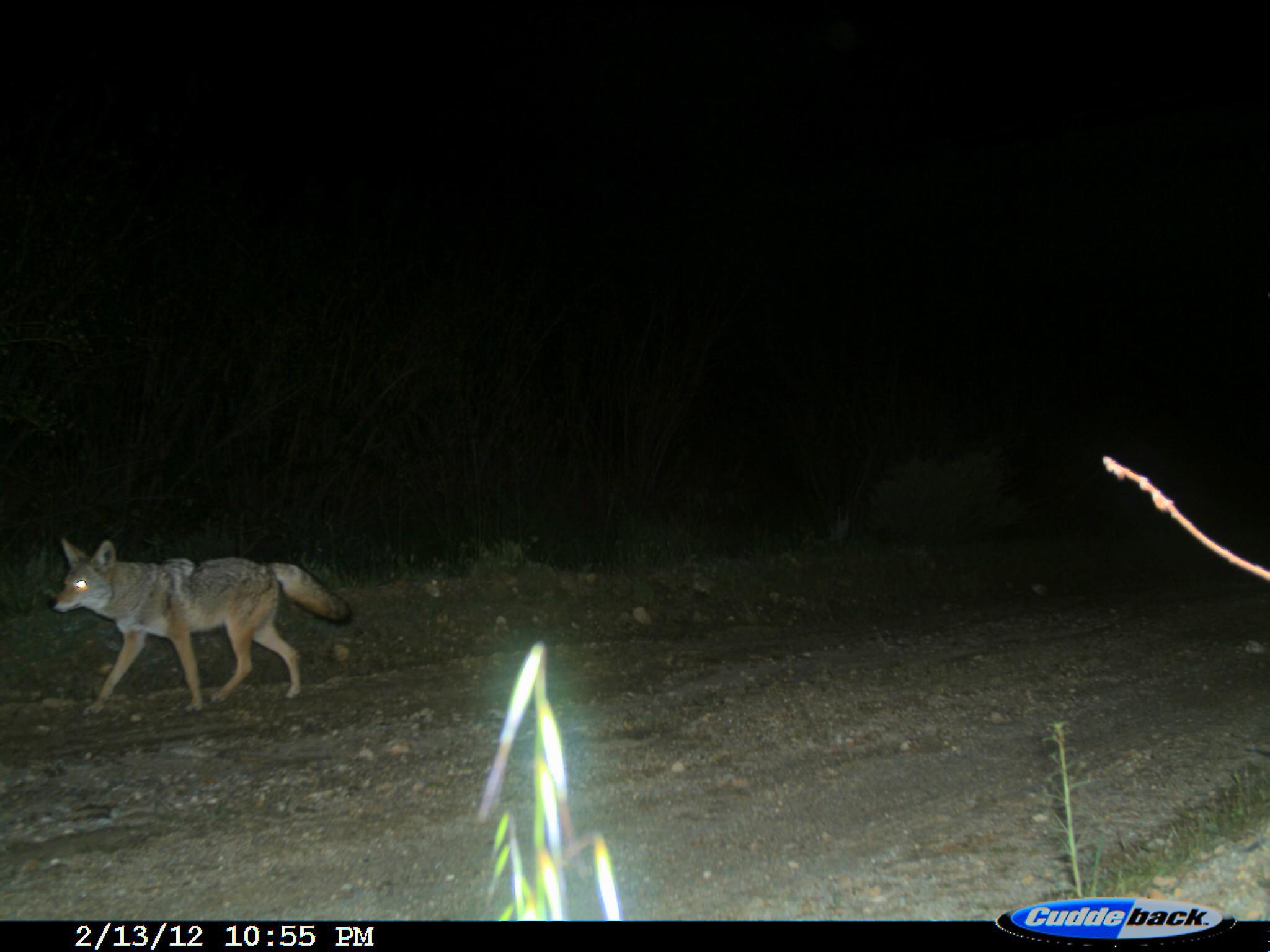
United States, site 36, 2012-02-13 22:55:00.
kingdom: Animalia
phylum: Chordata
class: Mammalia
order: Carnivora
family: Canidae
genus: Canis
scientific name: Canis latrans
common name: coyote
Coyote (Canis latrans).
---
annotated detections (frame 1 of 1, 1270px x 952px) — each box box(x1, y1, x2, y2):
coyote: box(41, 535, 355, 718)